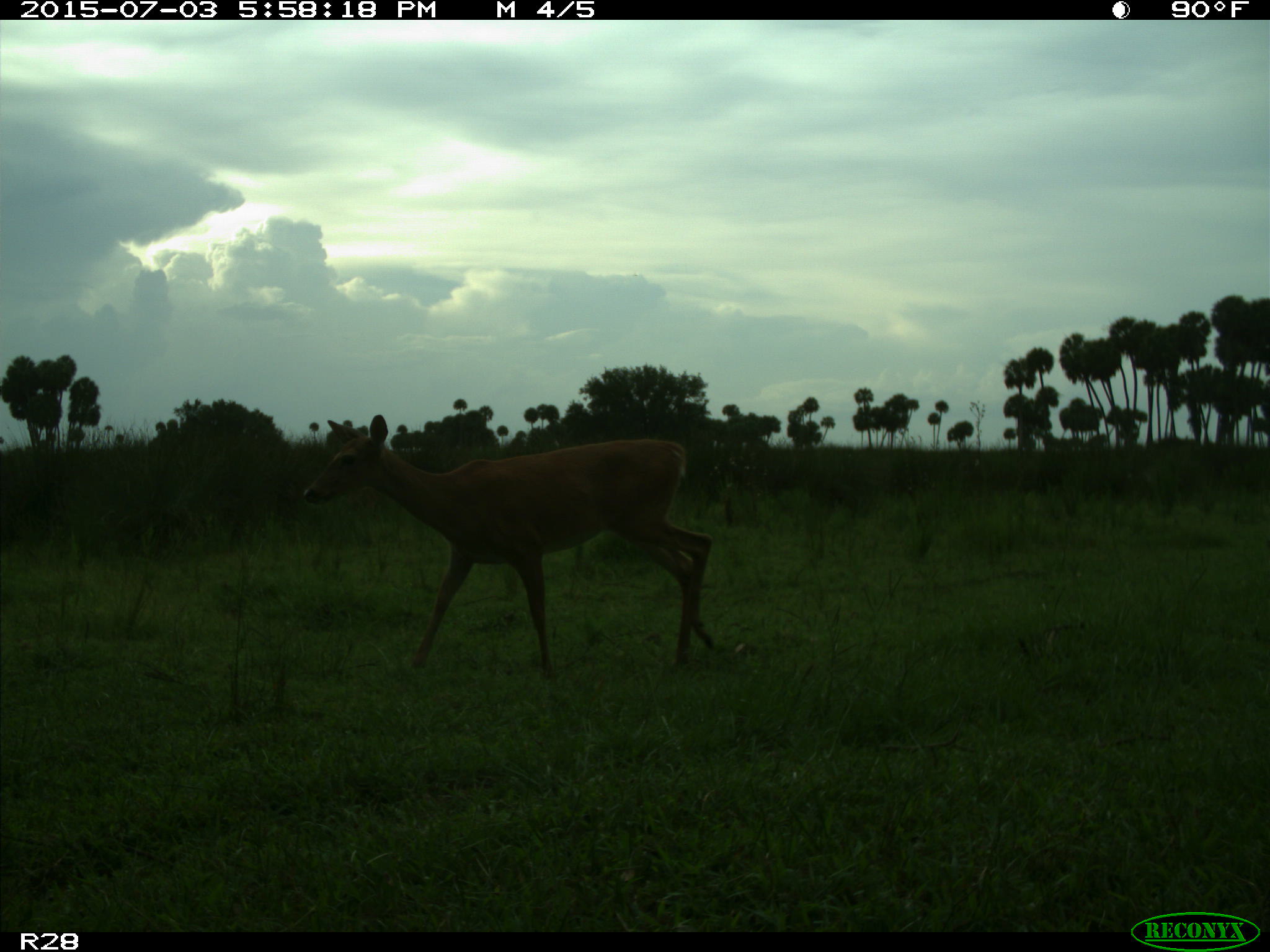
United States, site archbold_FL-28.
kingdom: Animalia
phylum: Chordata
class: Mammalia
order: Artiodactyla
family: Cervidae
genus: Odocoileus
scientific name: Odocoileus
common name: deer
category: unidentified deer